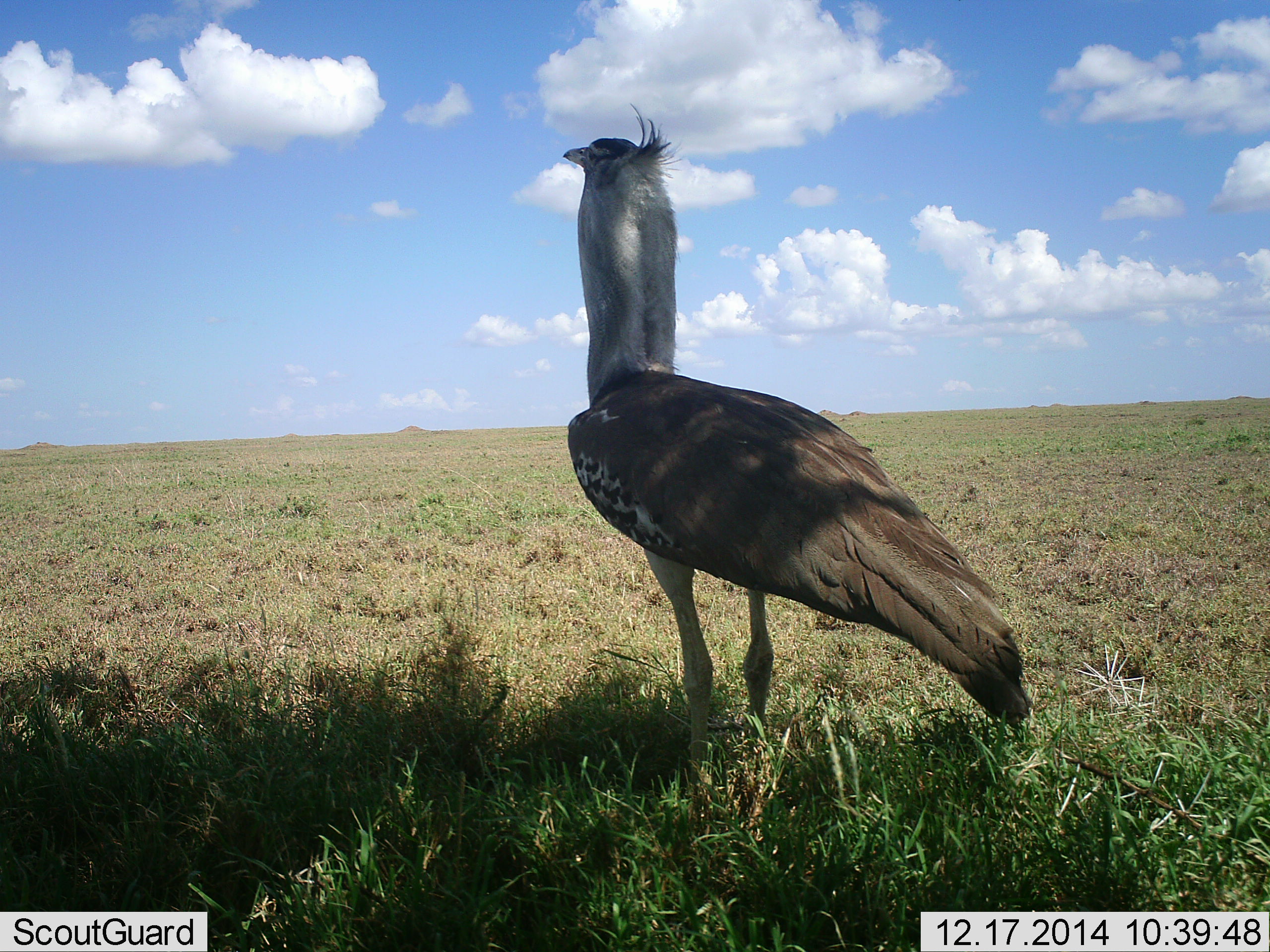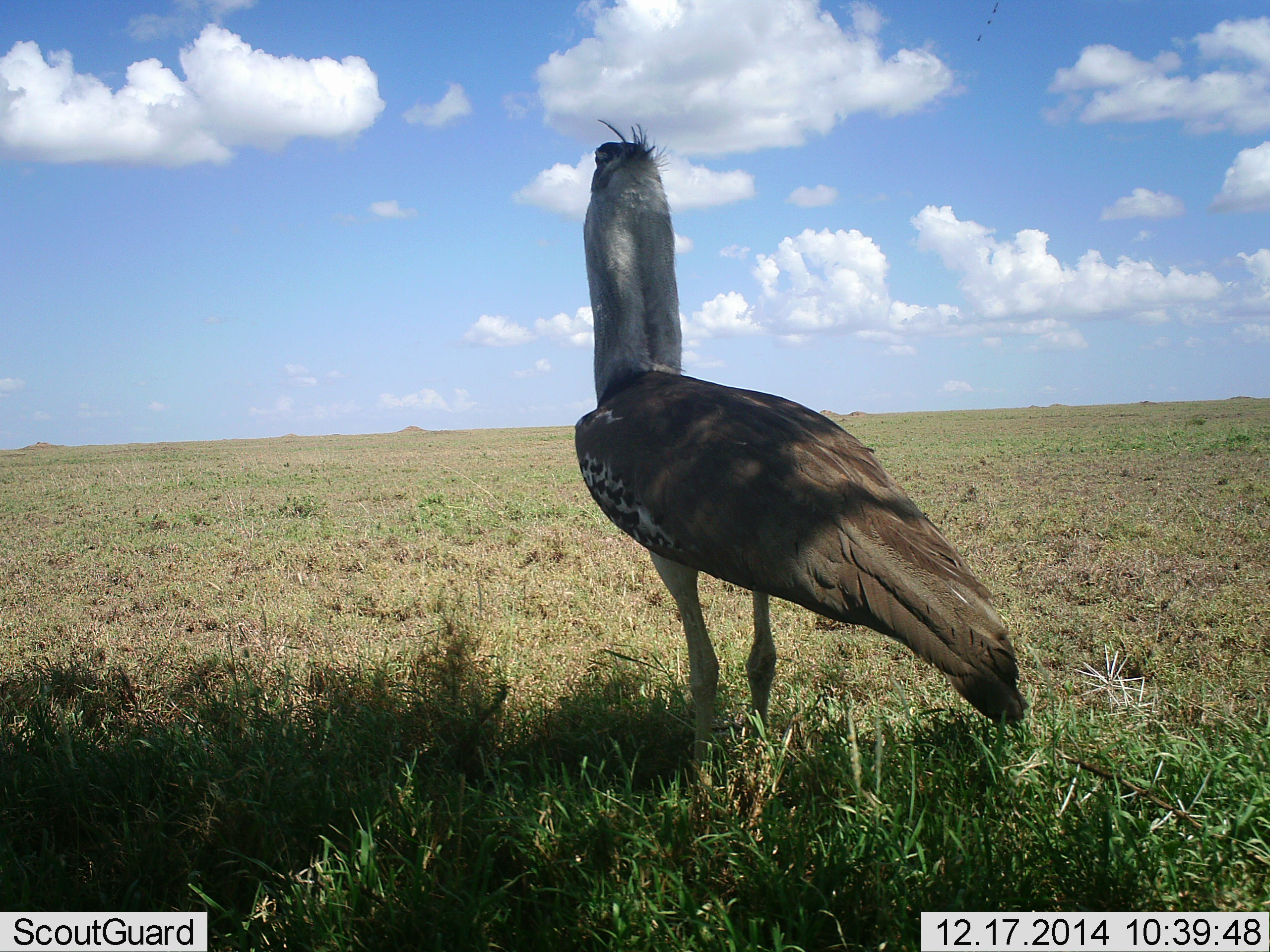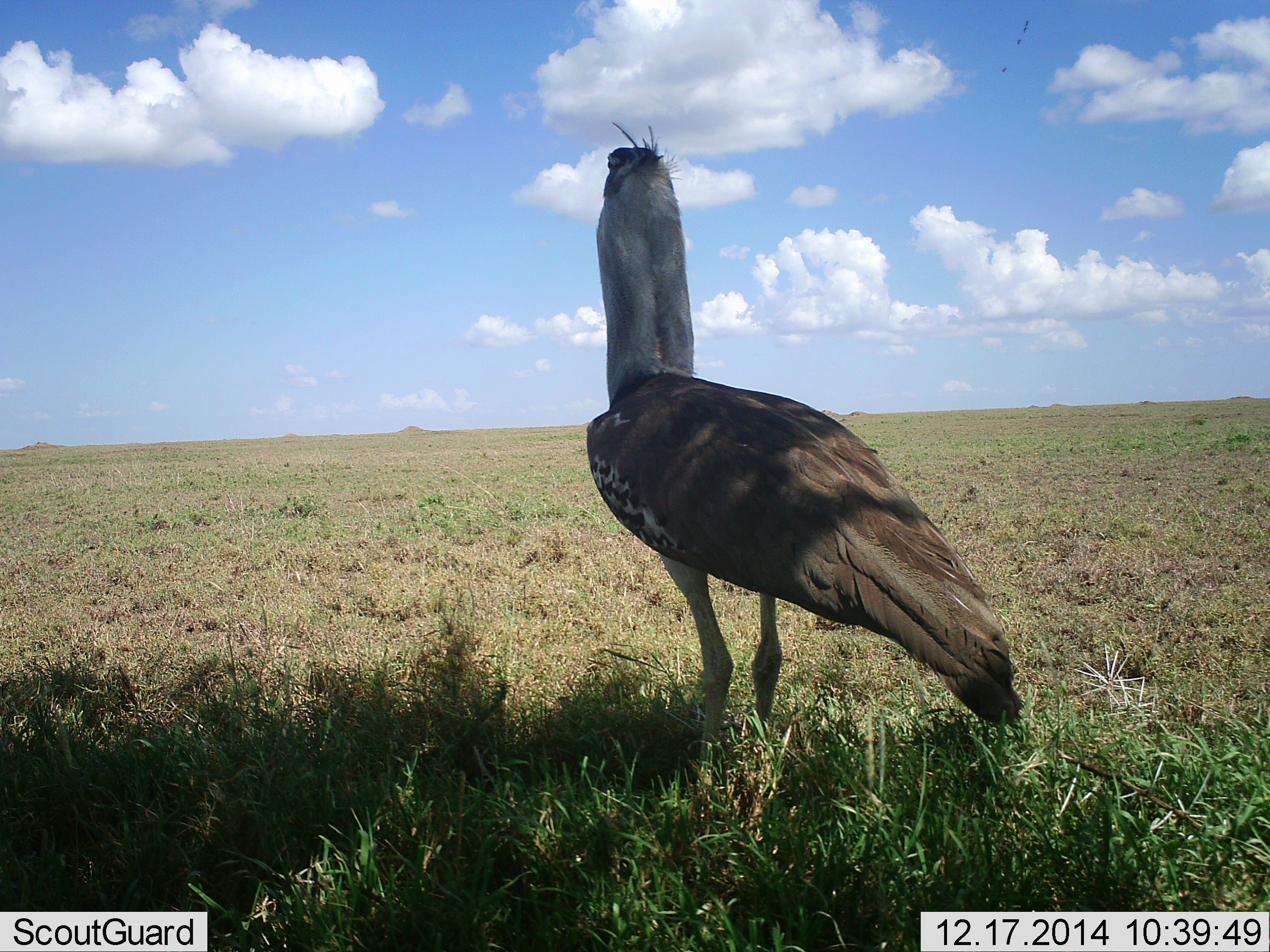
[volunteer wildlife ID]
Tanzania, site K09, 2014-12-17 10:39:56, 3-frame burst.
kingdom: Animalia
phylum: Chordata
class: Aves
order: Otidiformes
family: Otididae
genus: Ardeotis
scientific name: Ardeotis kori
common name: kori bustard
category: koribustard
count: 1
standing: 100%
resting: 0%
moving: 0%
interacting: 0%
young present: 0%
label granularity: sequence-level